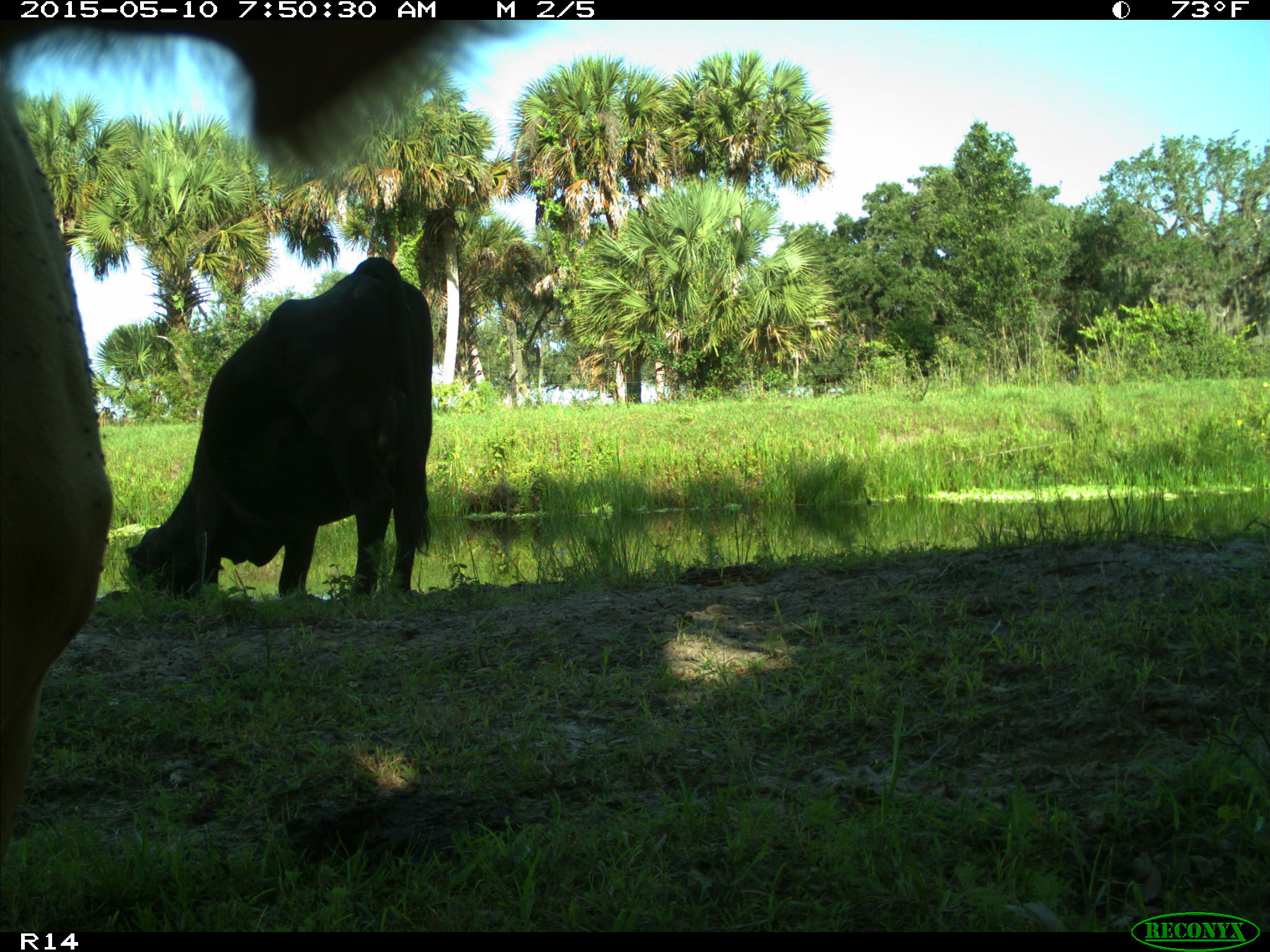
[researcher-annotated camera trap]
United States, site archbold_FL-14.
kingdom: Animalia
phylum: Chordata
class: Mammalia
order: Artiodactyla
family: Bovidae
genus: Bos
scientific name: Bos taurus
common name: domestic cow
Bos taurus (domestic cow).